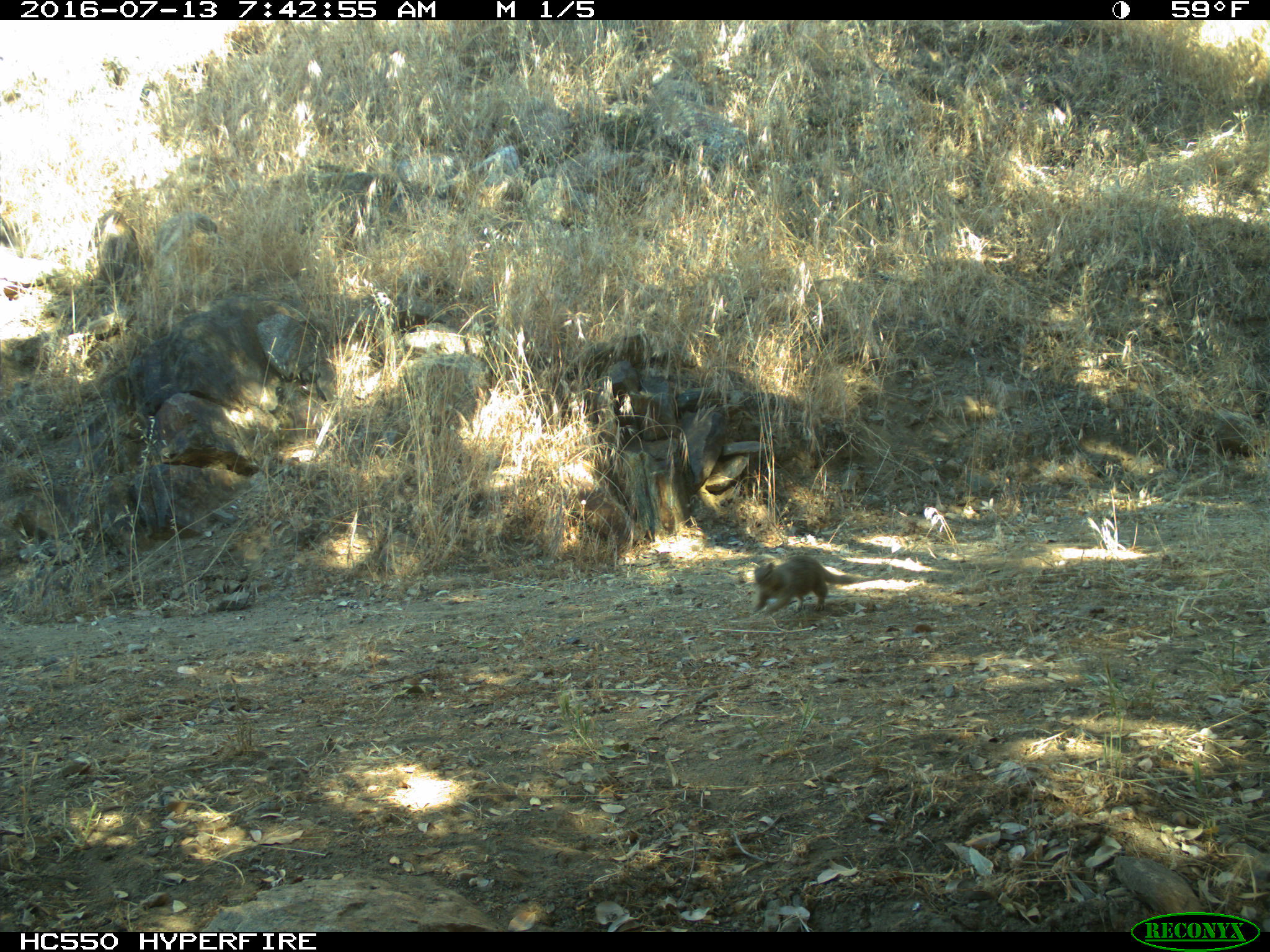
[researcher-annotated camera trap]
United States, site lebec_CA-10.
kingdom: Animalia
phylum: Chordata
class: Mammalia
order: Rodentia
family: Sciuridae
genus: Otospermophilus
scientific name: Otospermophilus beecheyi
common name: california ground squirrel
Otospermophilus beecheyi (california ground squirrel).